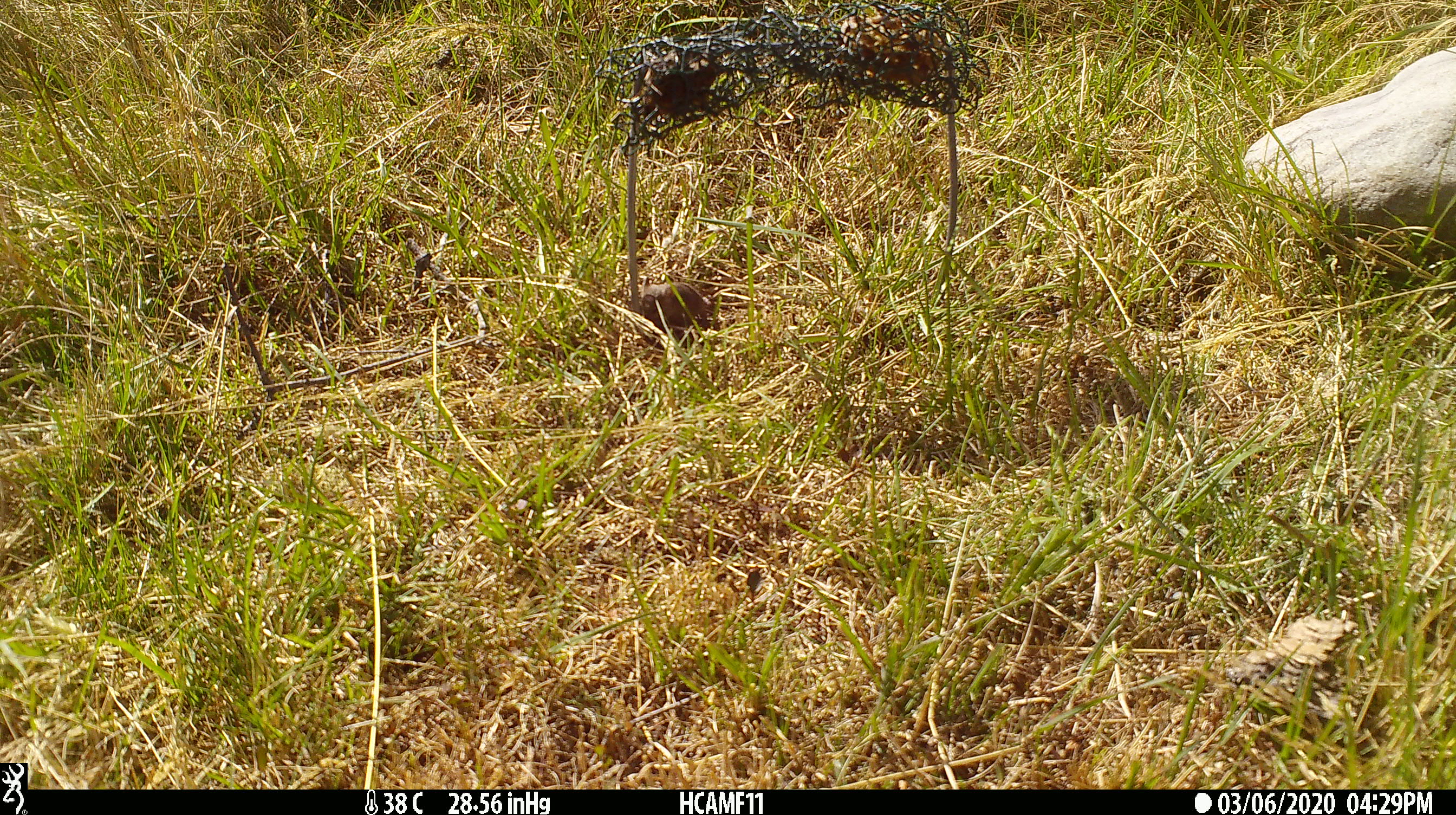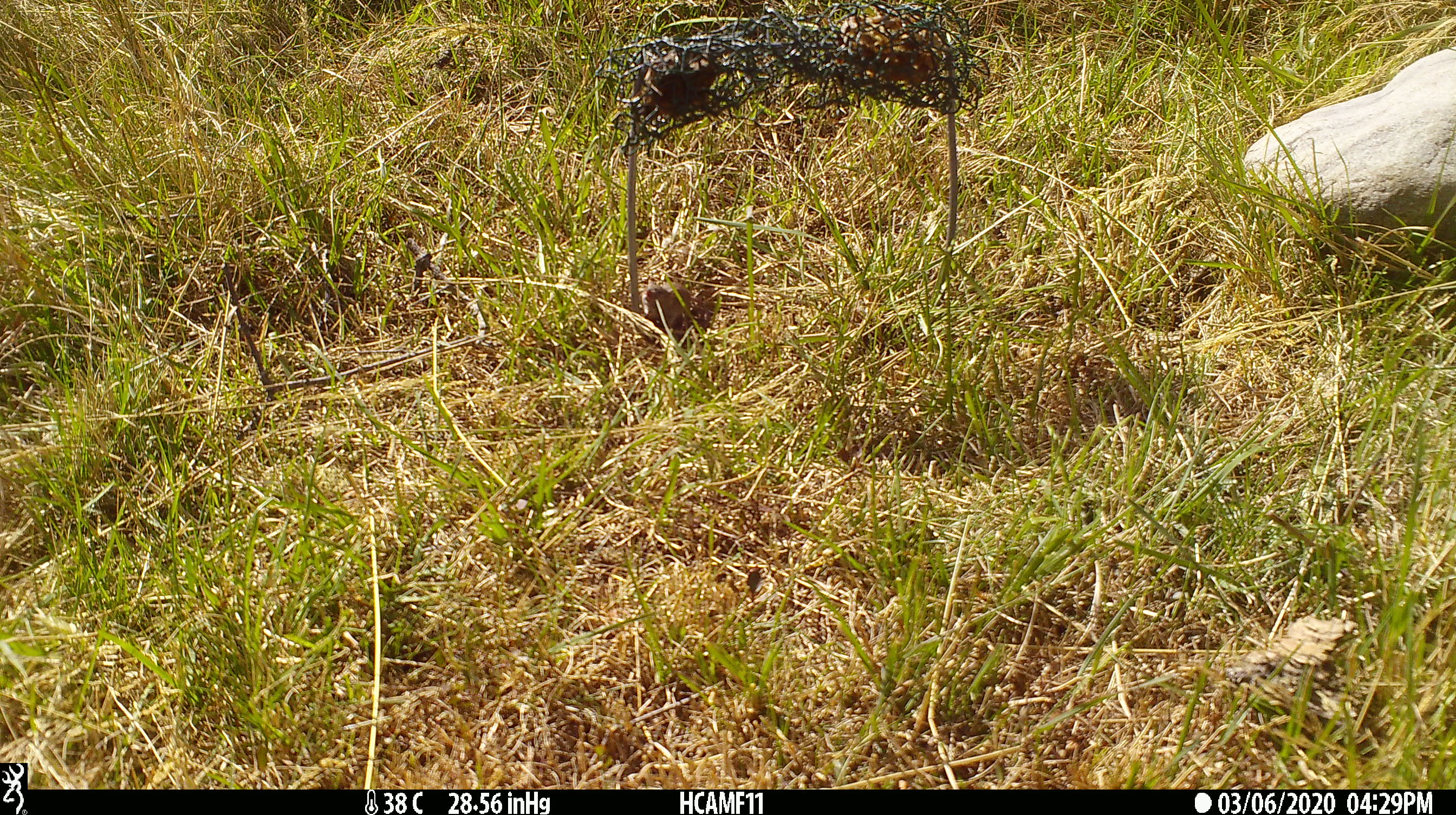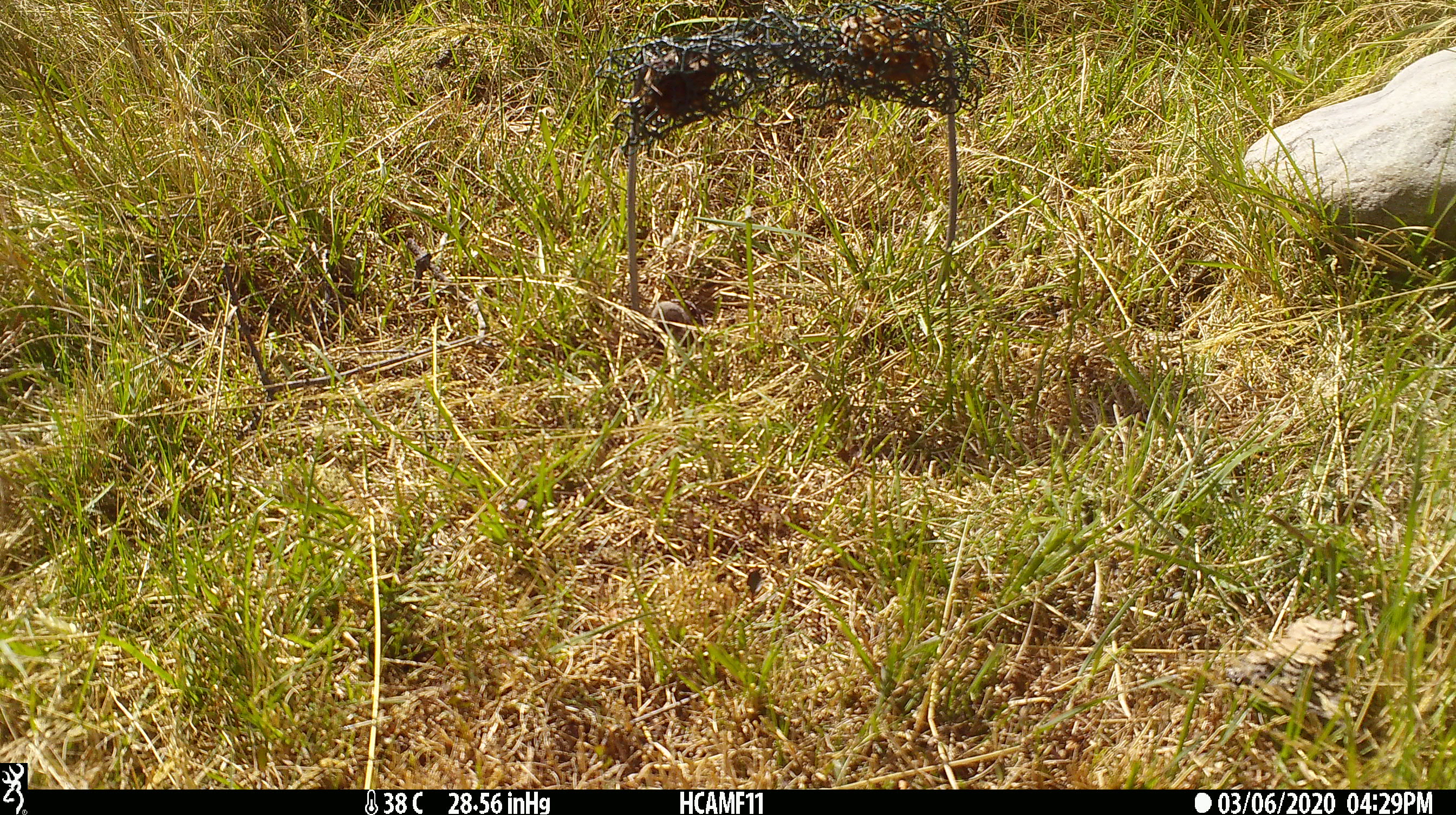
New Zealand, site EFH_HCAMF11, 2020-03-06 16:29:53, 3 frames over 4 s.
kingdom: Animalia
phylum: Chordata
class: Mammalia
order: Rodentia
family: Muridae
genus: Mus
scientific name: Mus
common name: mouse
Mouse (Mus).